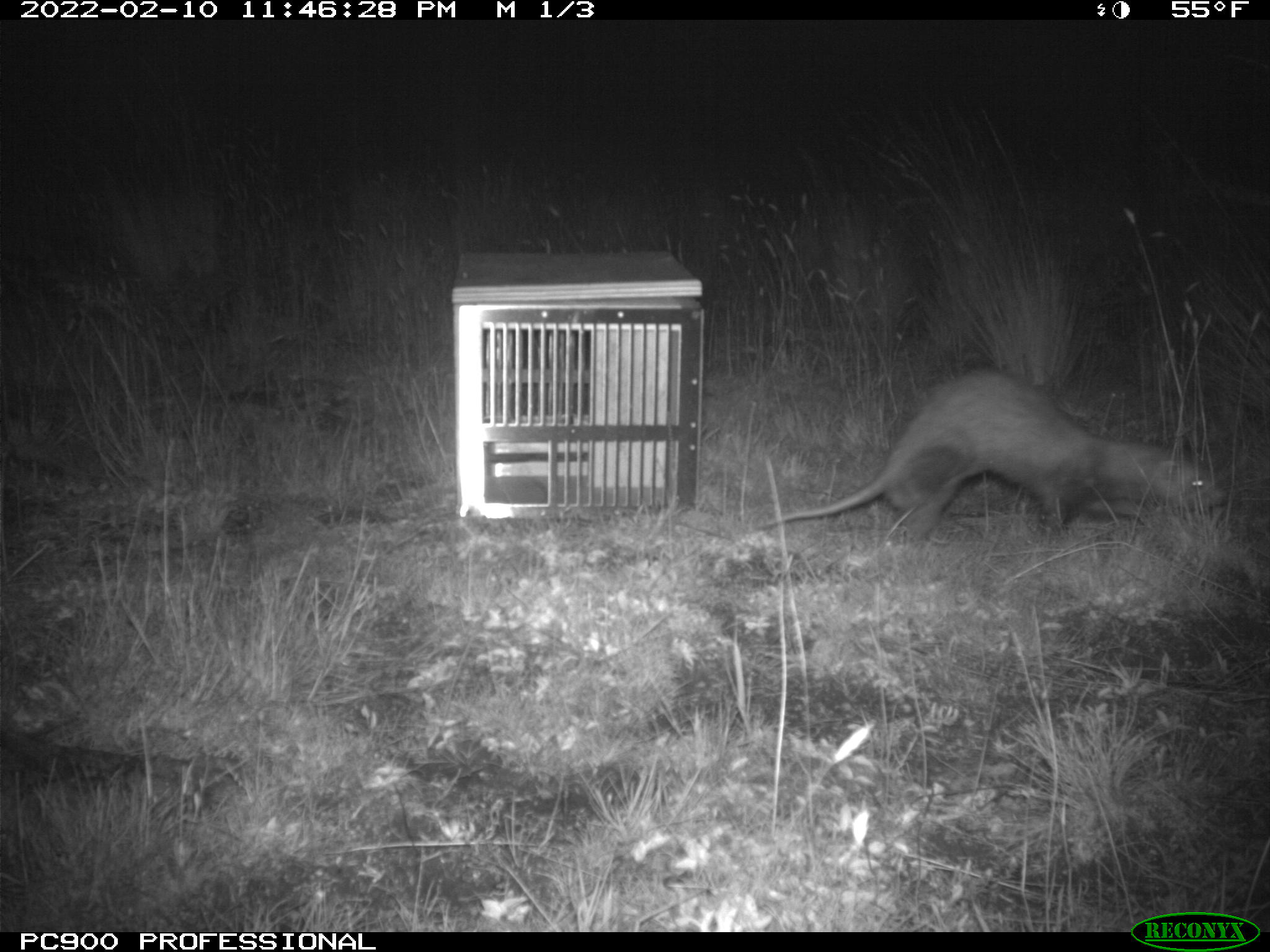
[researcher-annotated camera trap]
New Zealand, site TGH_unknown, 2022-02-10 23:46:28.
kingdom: Animalia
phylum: Chordata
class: Mammalia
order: Carnivora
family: Mustelidae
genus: Mustela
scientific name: Mustela furo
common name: ferret